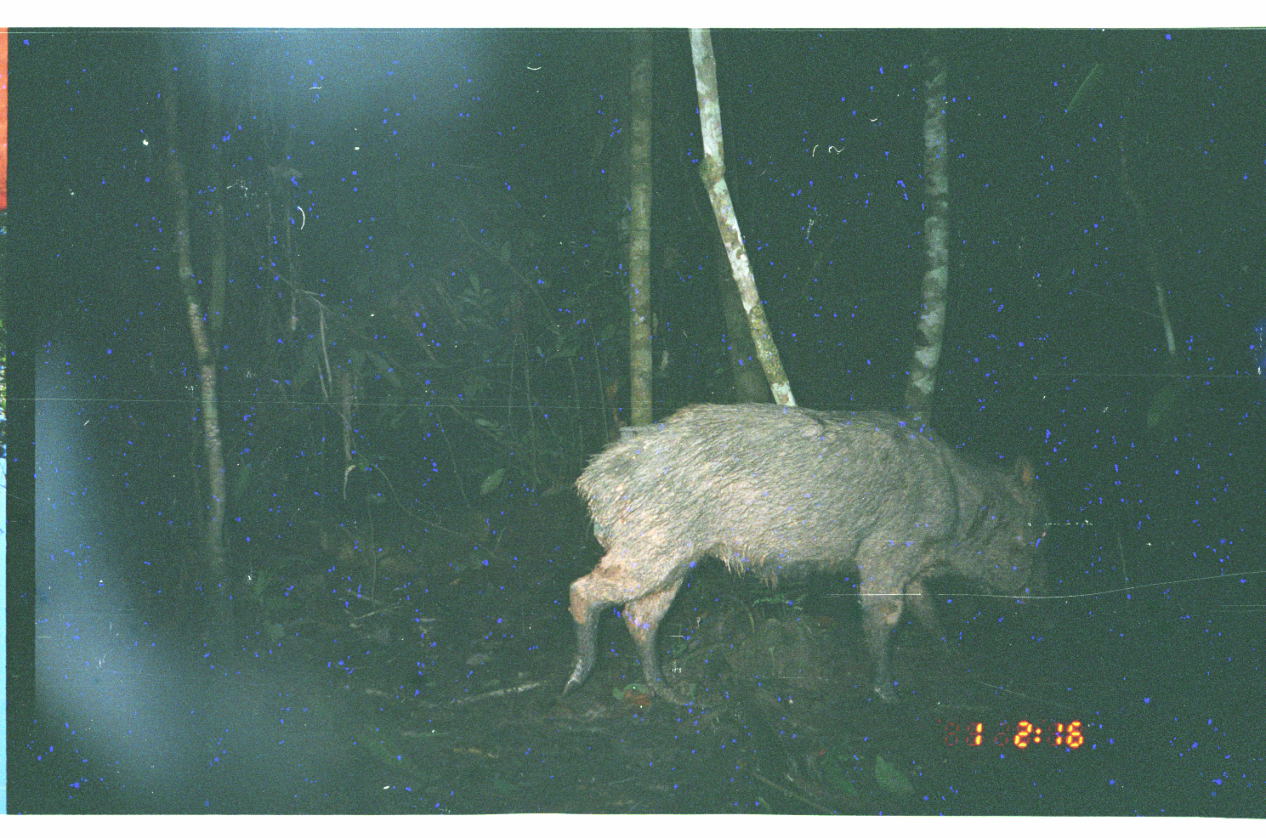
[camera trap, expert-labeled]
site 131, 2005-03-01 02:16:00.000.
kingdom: Animalia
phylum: Chordata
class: Mammalia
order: Artiodactyla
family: Tayassuidae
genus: Tayassu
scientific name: Tayassu pecari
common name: white-lipped peccary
Tayassu pecari (white-lipped peccary).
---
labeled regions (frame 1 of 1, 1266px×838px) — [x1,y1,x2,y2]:
tayassu pecari: [563,403,1052,705]